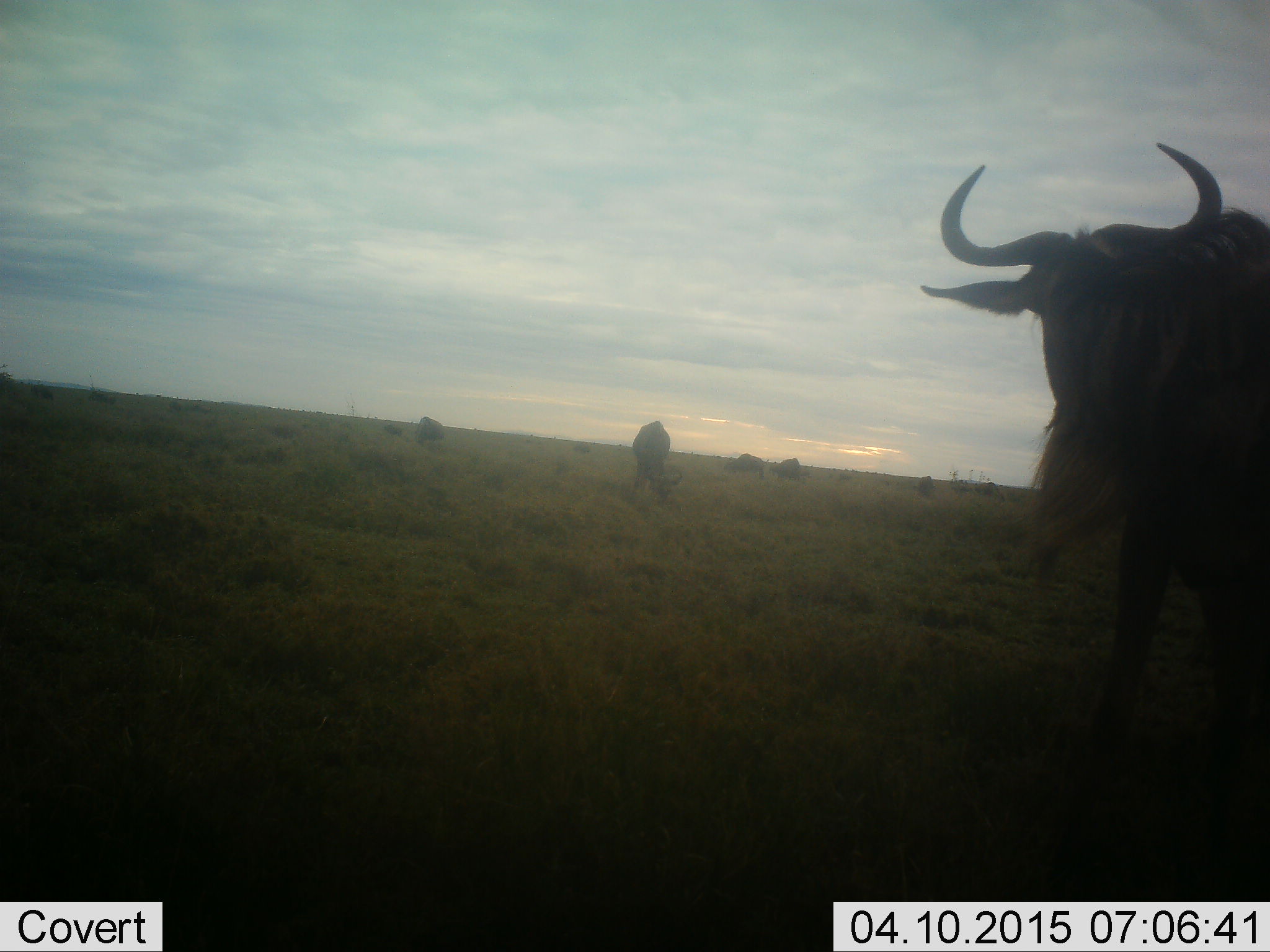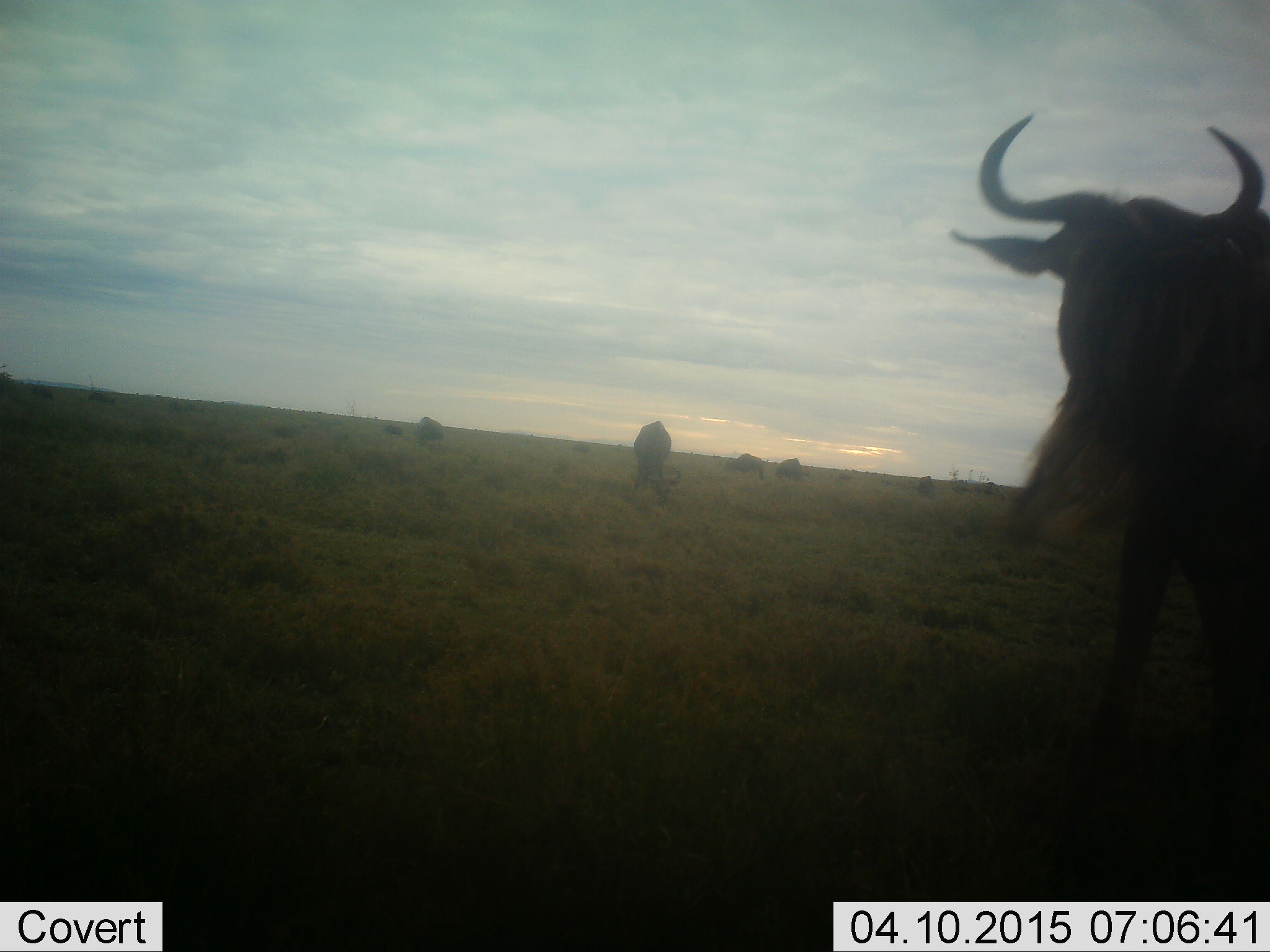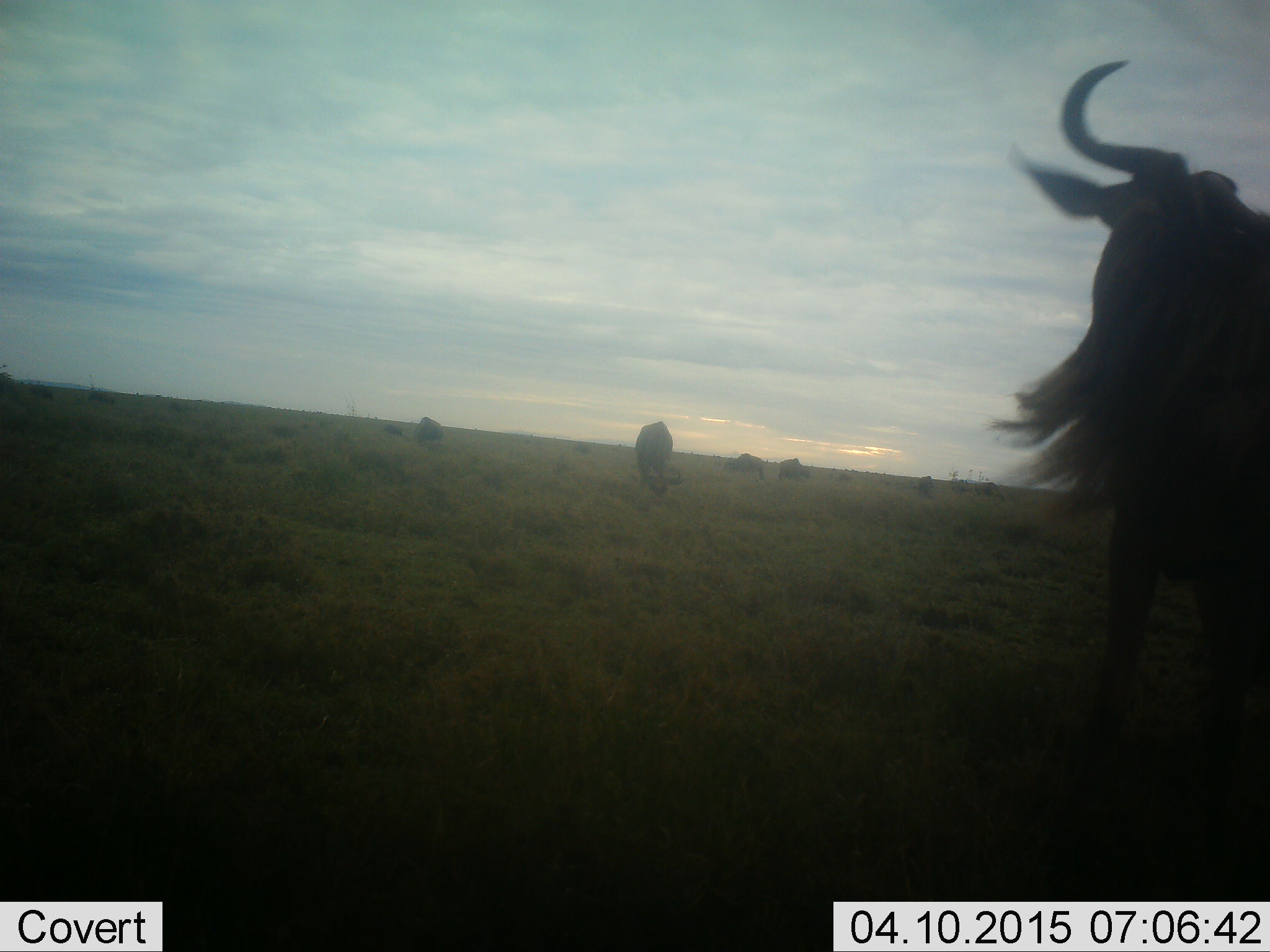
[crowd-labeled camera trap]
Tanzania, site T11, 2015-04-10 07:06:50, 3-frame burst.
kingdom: Animalia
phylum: Chordata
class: Mammalia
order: Artiodactyla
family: Bovidae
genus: Connochaetes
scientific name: Connochaetes taurinus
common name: blue wildebeest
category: wildebeest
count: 6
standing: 70%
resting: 0%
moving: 20%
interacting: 0%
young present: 10%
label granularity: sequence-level